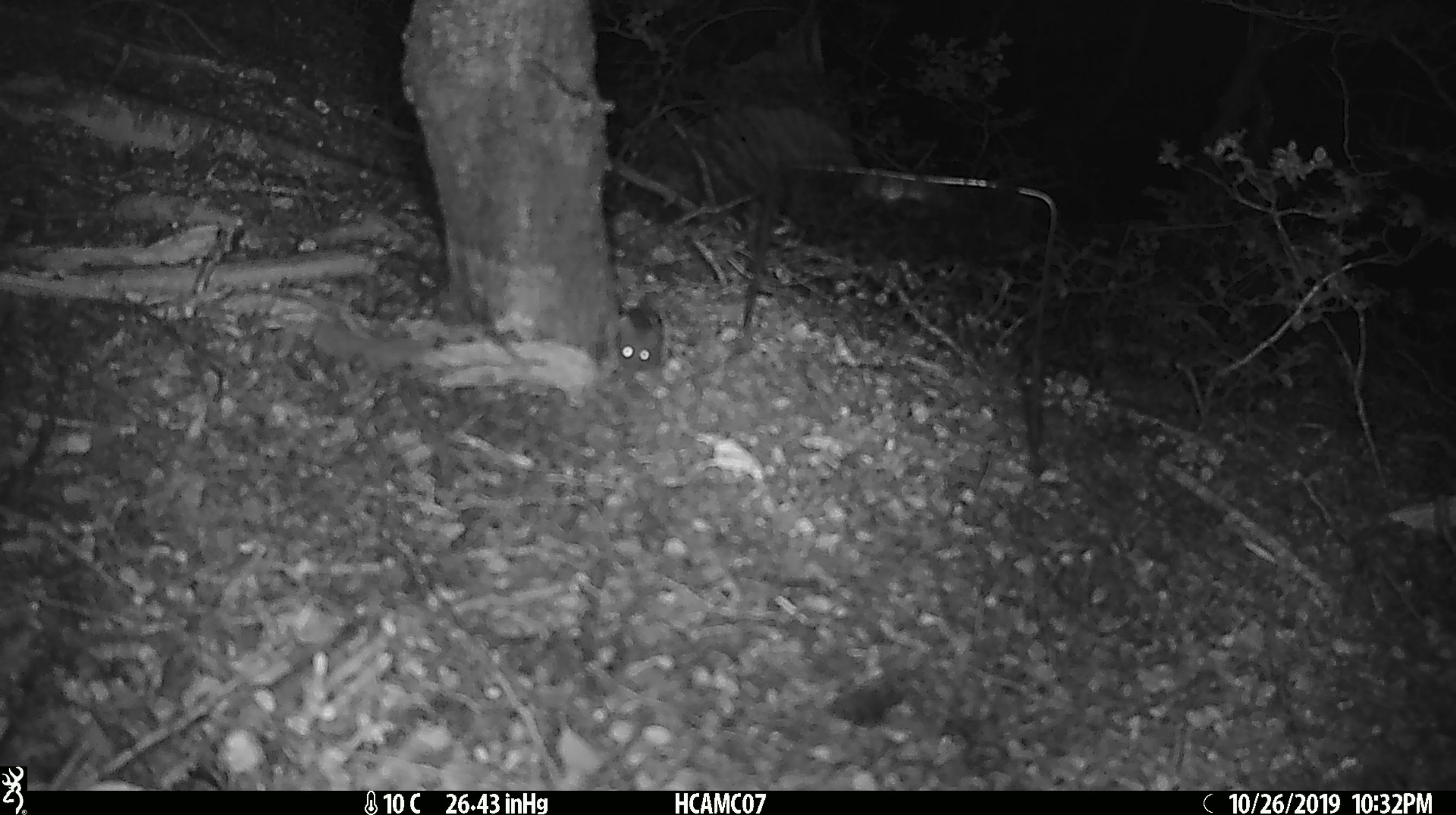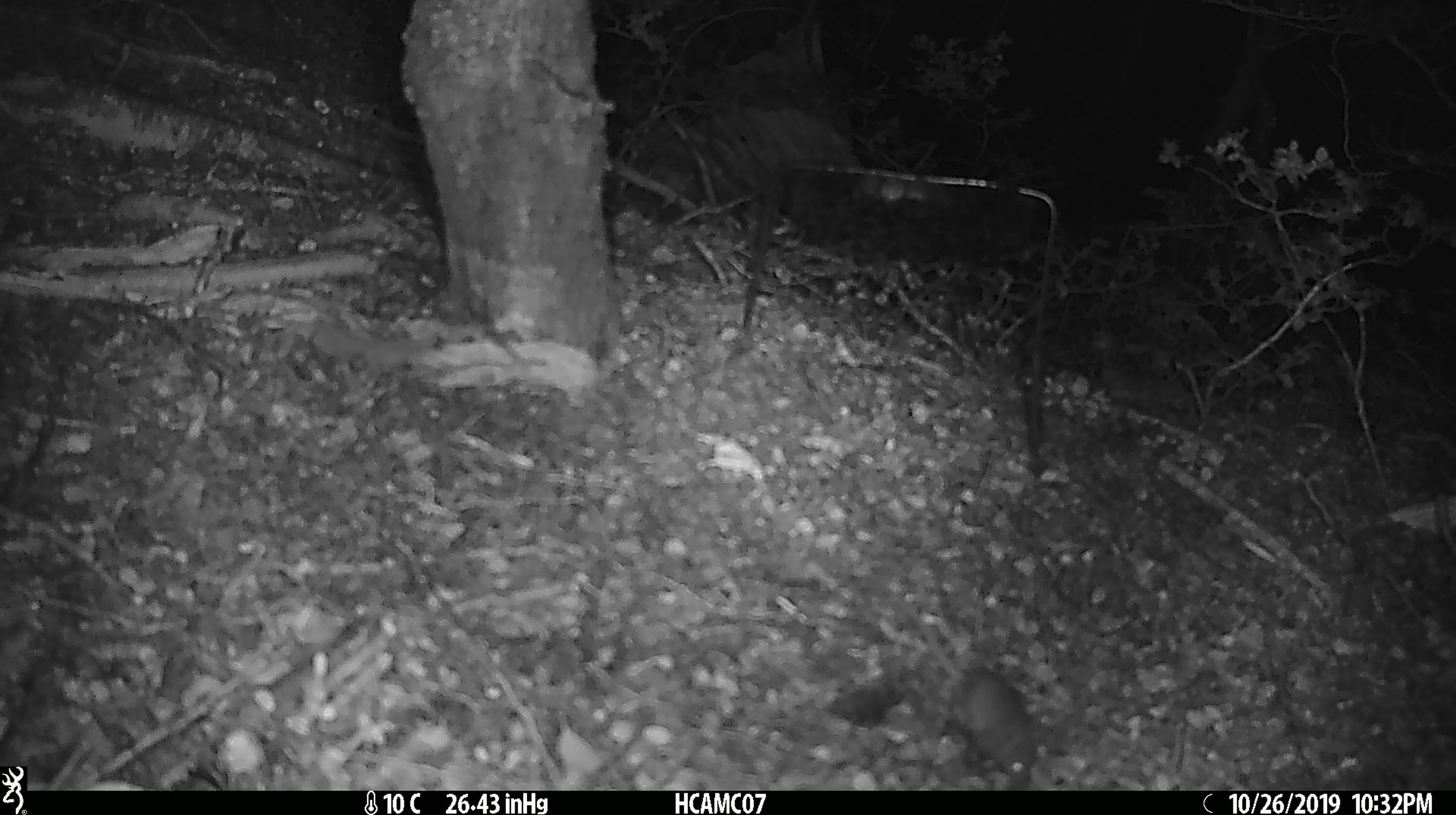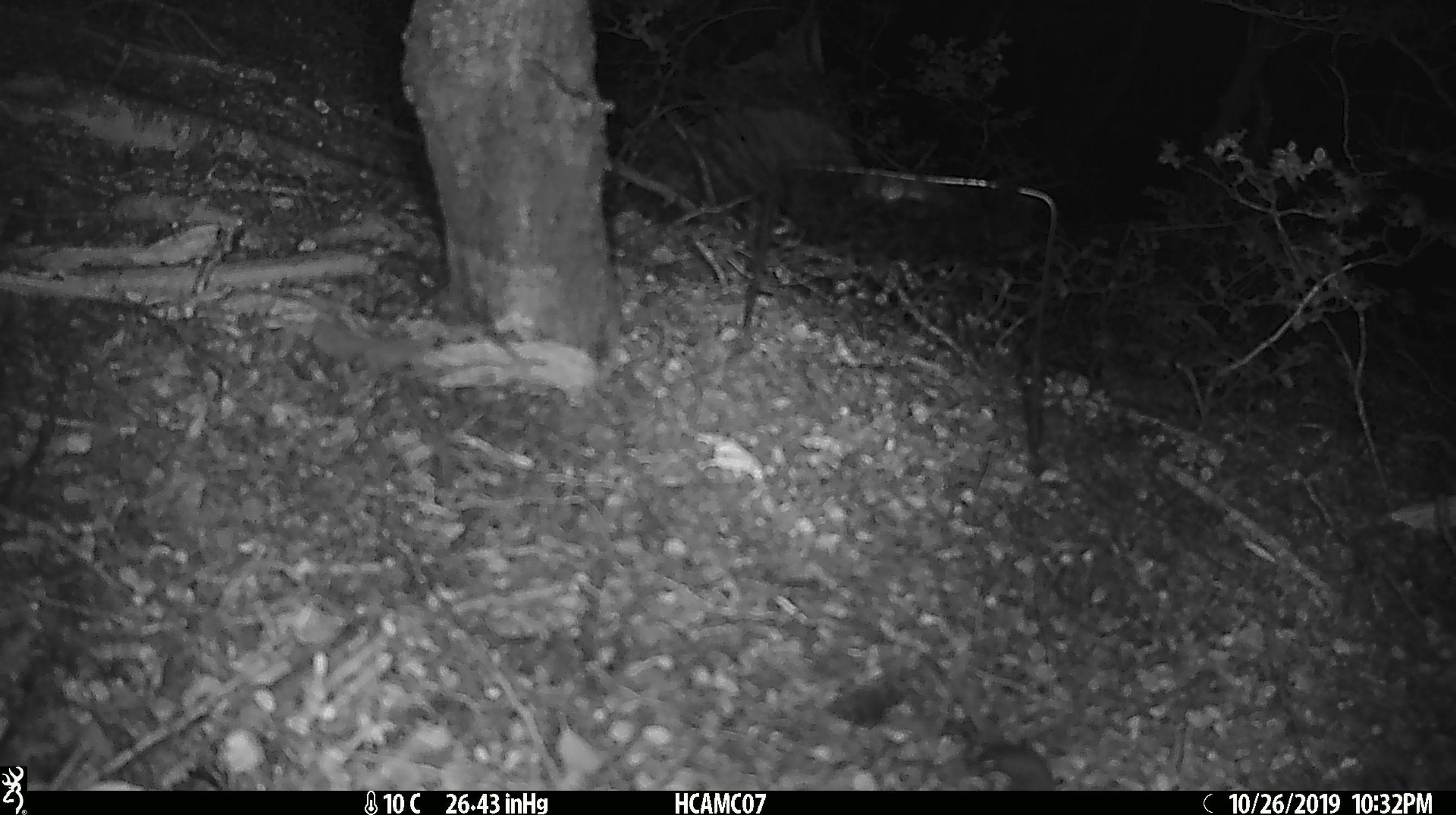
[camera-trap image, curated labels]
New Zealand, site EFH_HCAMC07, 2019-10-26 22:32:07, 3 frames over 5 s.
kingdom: Animalia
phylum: Chordata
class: Mammalia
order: Rodentia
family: Muridae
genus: Mus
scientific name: Mus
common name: mouse